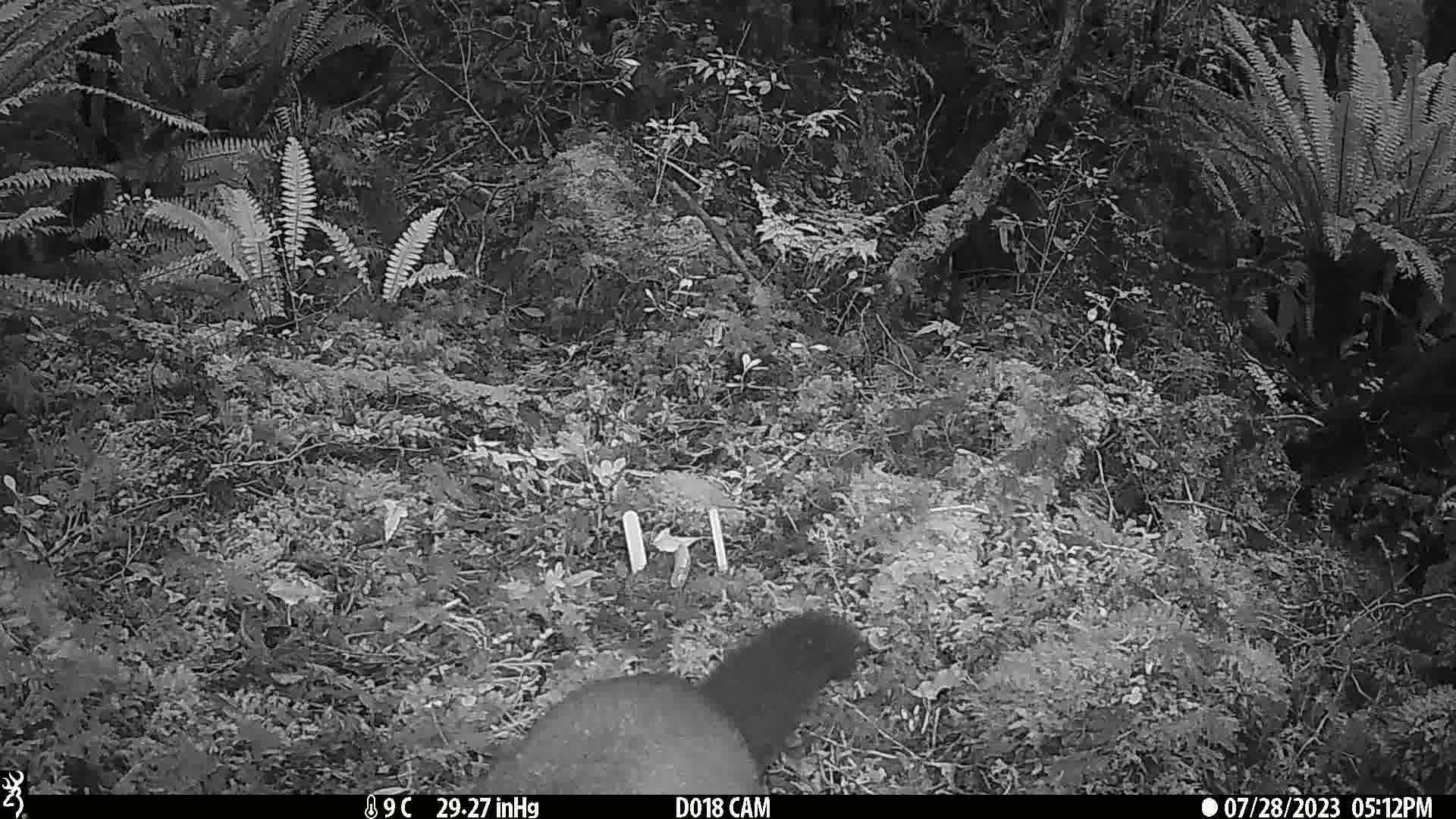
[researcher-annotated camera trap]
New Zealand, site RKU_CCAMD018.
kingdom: Animalia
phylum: Chordata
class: Mammalia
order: Diprotodontia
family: Phalangeridae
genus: Trichosurus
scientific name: Trichosurus vulpecula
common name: common brushtail possum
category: possum